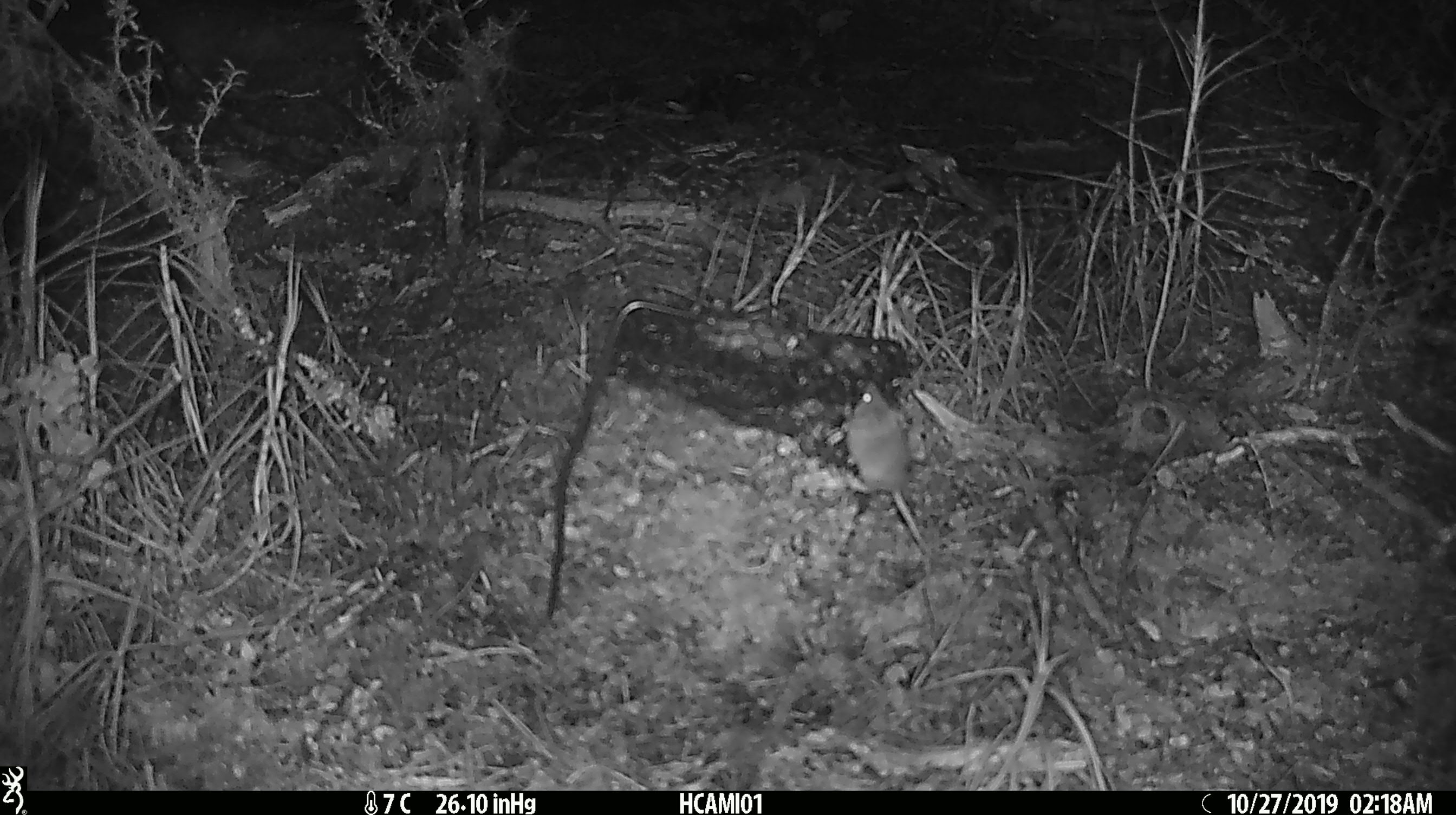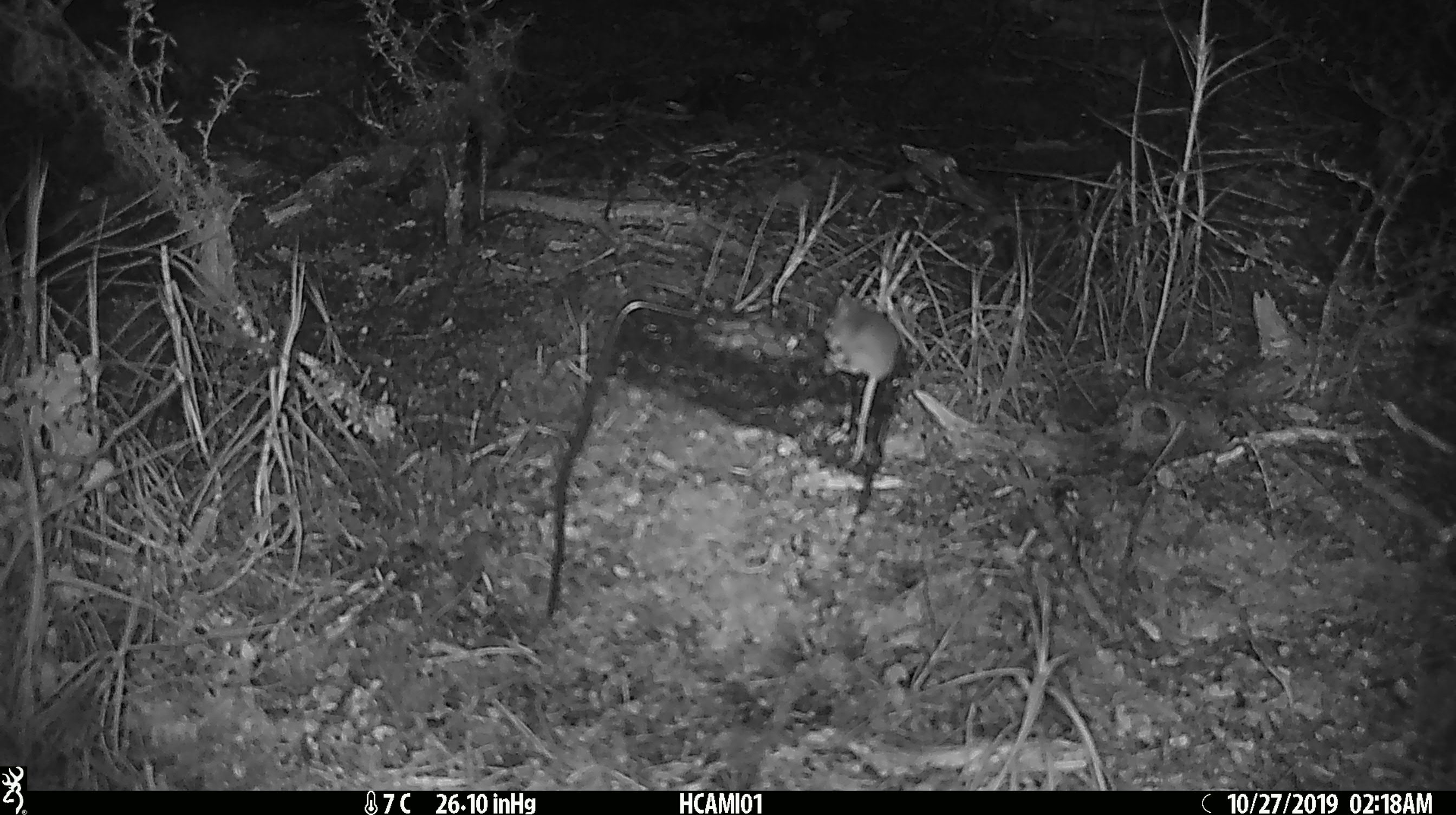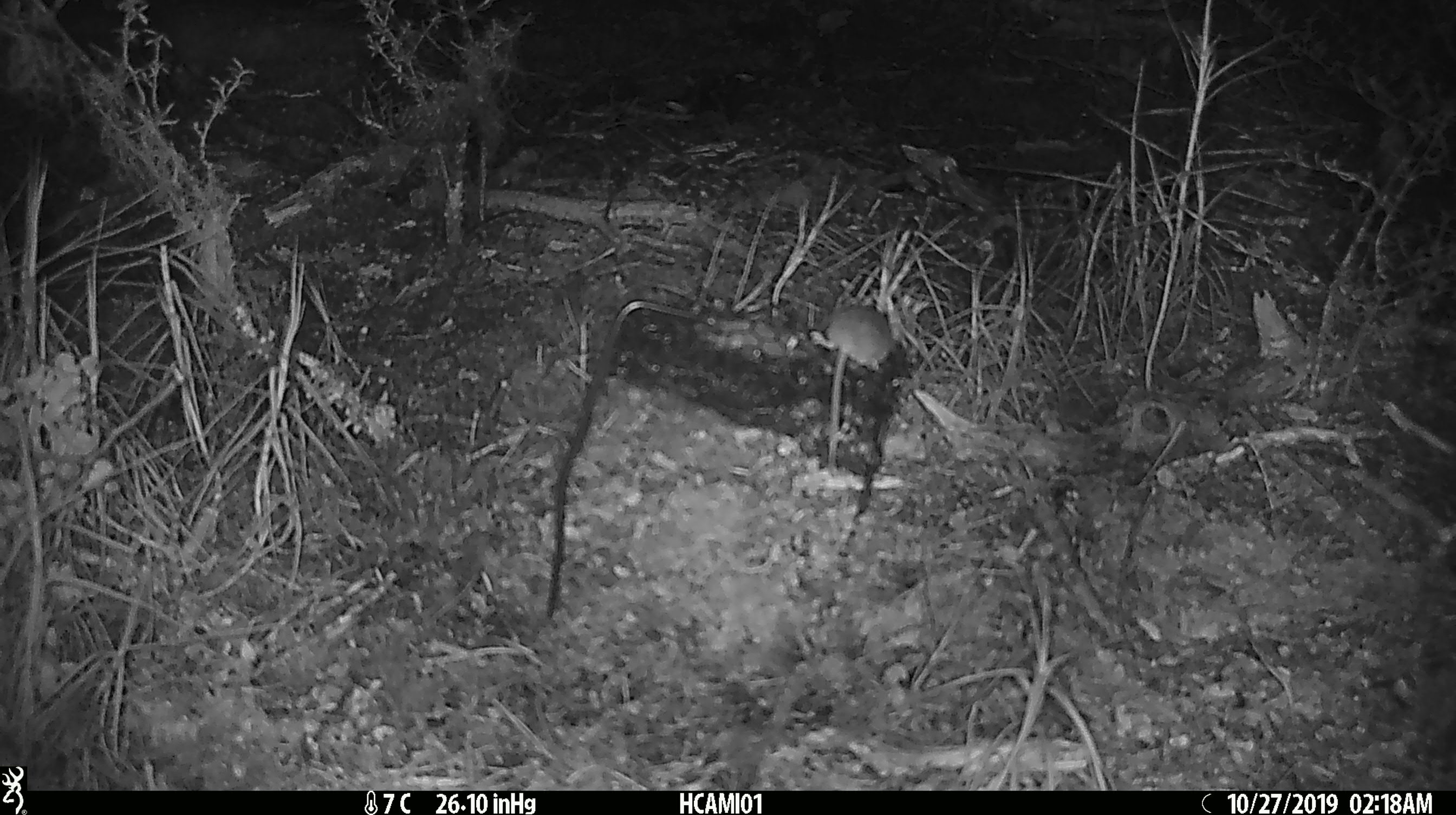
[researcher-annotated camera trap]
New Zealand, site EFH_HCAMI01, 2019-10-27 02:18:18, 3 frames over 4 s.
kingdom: Animalia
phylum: Chordata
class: Mammalia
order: Rodentia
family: Muridae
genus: Mus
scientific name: Mus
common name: mouse